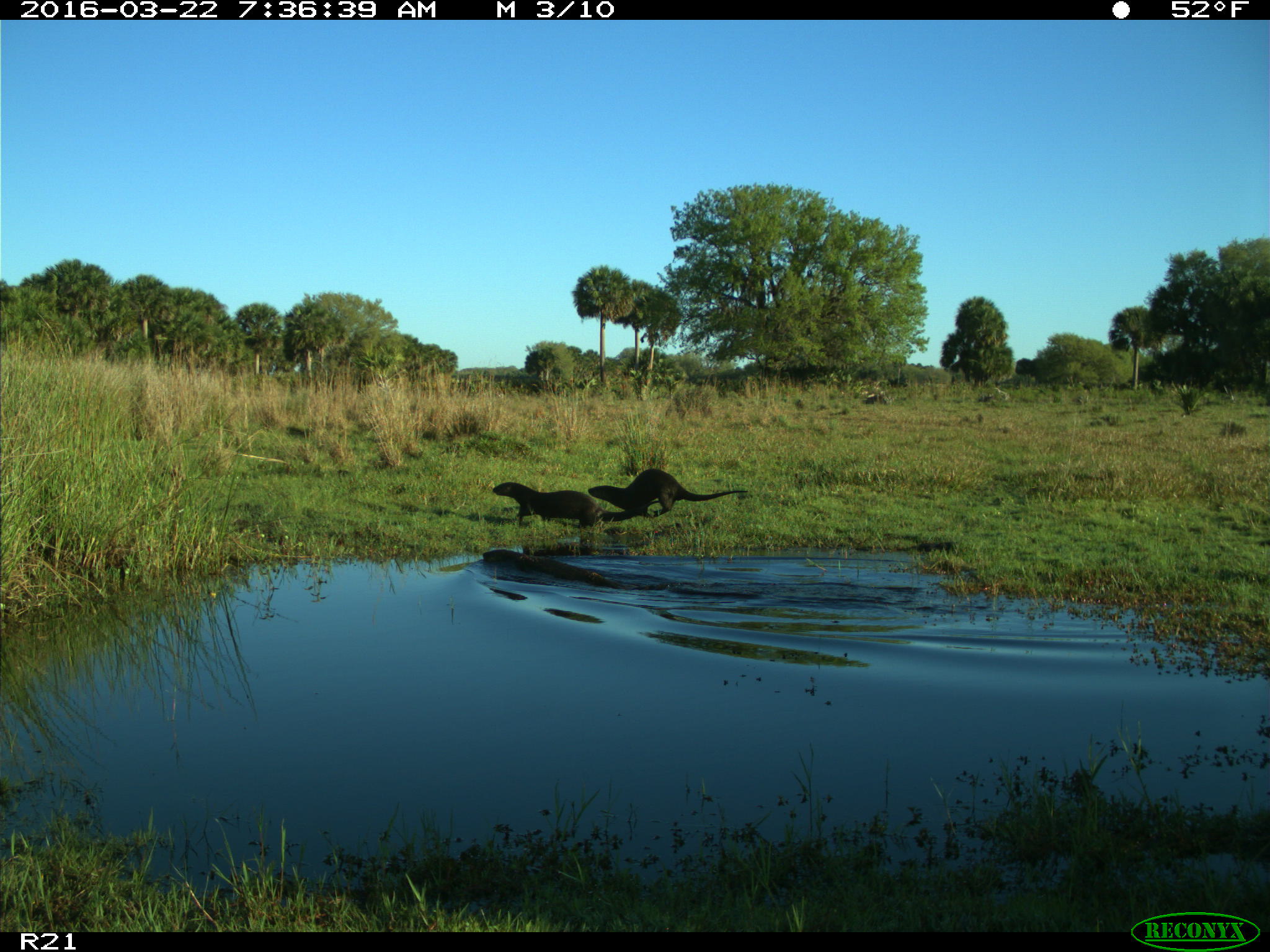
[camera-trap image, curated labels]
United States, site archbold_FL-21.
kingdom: Animalia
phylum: Chordata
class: Mammalia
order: Carnivora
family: Mustelidae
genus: Lontra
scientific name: Lontra canadensis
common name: north american river otter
Lontra canadensis (north american river otter).